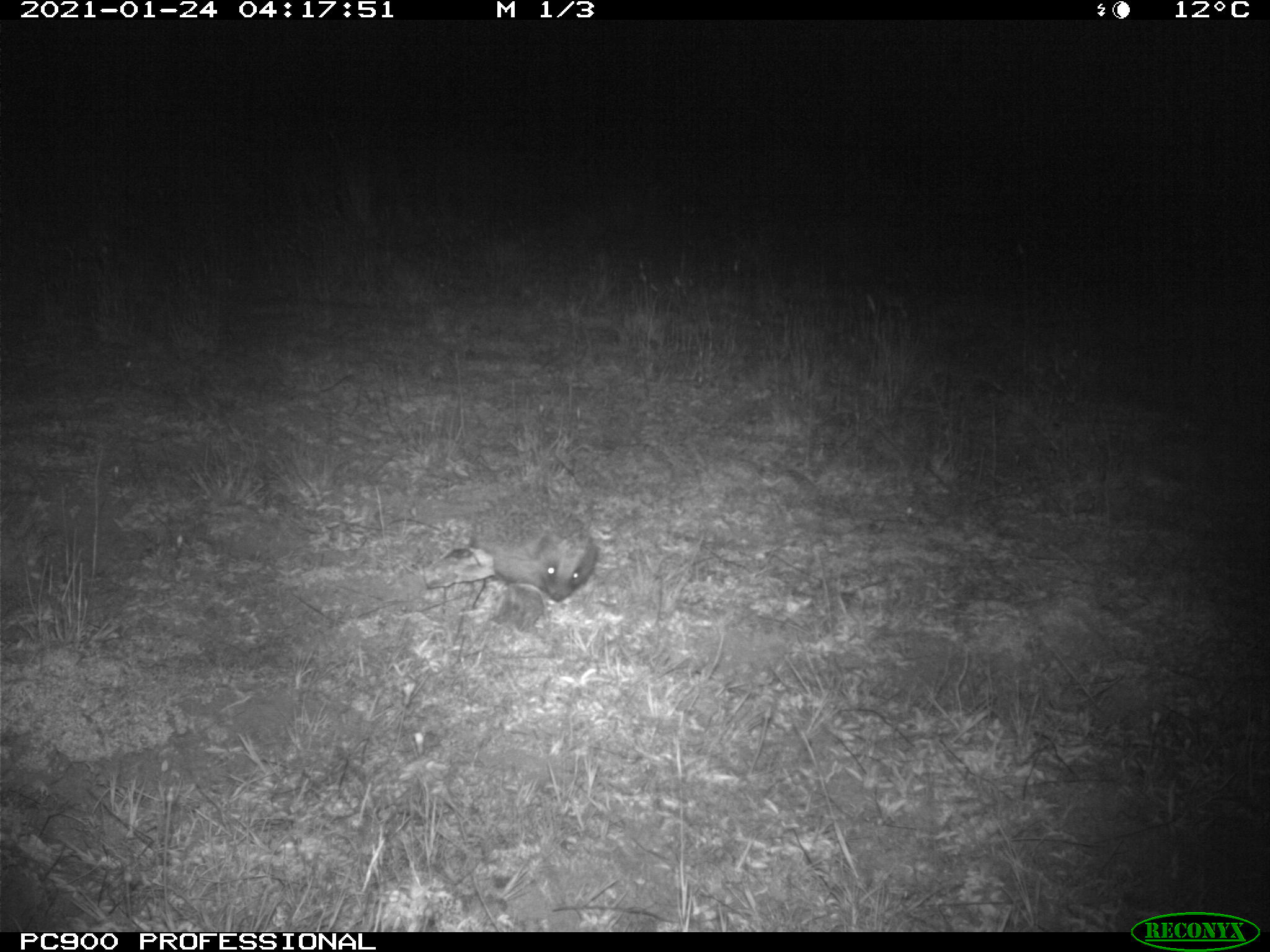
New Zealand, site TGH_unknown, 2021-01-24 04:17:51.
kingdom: Animalia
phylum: Chordata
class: Mammalia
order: Eulipotyphla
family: Erinaceidae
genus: Erinaceus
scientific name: Erinaceus europaeus europaeus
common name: european hedgehog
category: hedgehog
Hedgehog (european hedgehog) (Erinaceus europaeus europaeus).